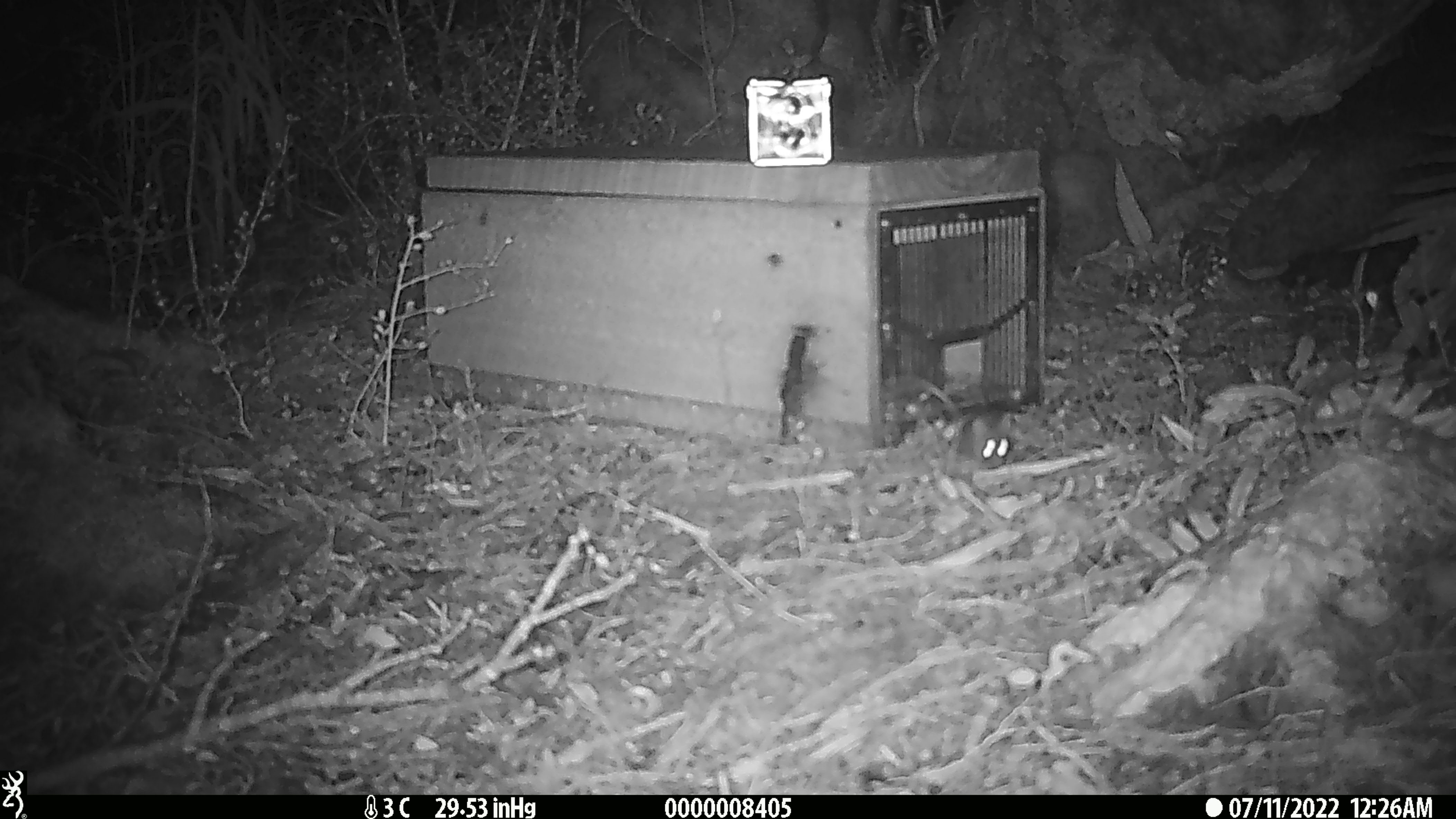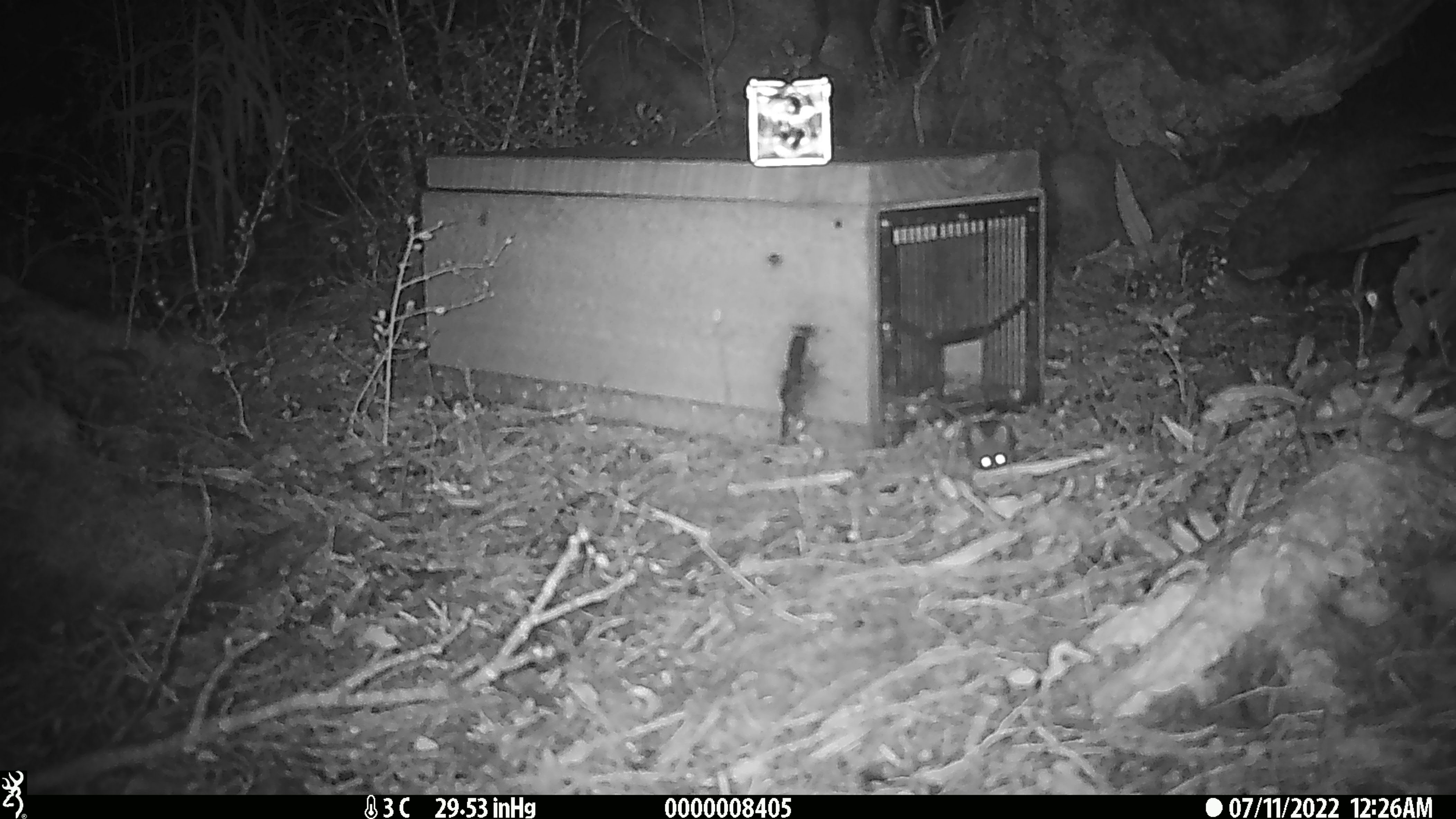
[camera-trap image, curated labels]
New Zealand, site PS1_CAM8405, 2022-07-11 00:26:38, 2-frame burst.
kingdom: Animalia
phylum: Chordata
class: Mammalia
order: Rodentia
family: Muridae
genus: Mus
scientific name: Mus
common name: mouse